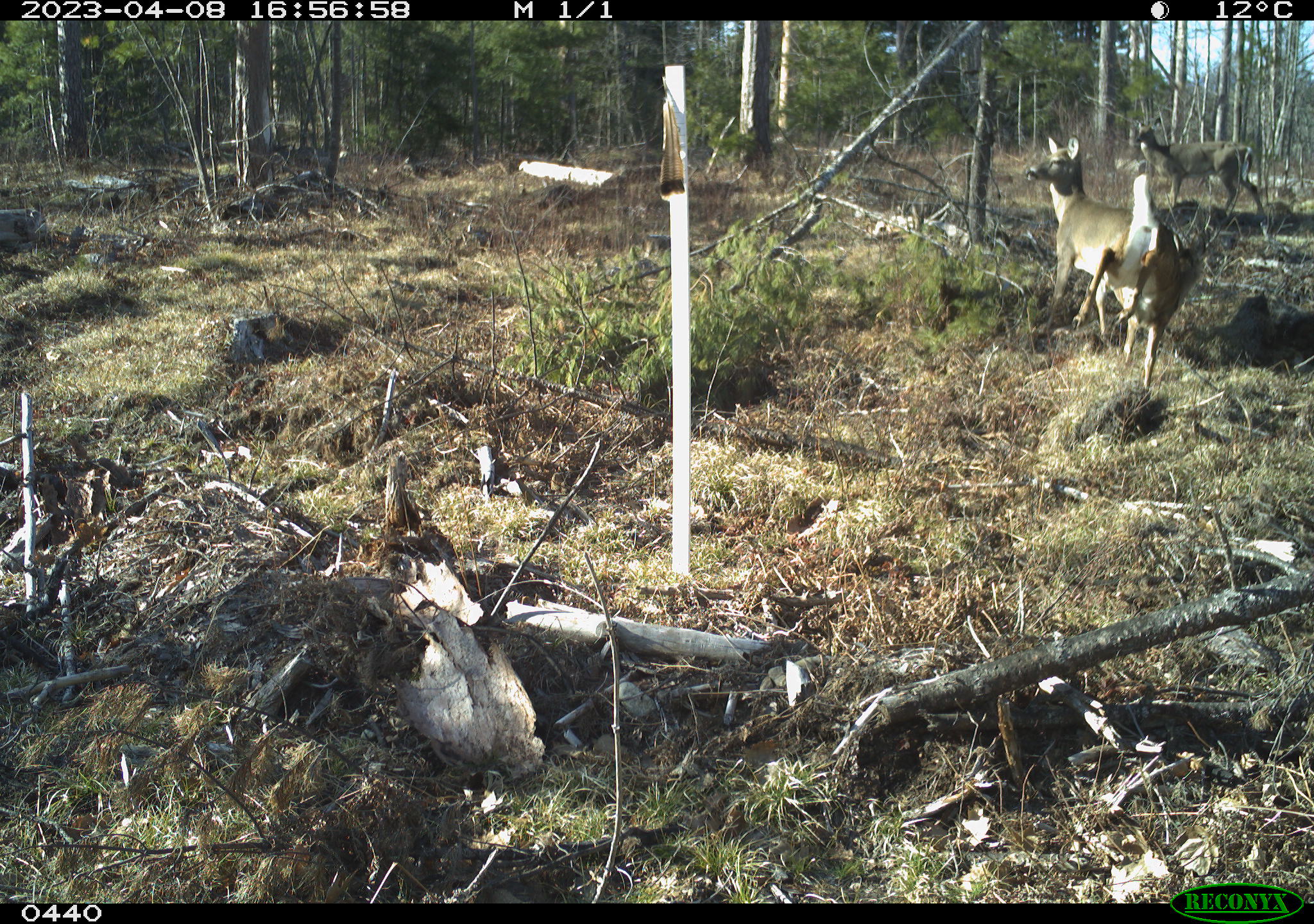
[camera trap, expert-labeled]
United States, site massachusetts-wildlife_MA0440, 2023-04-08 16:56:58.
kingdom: Animalia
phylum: Chordata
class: Mammalia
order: Artiodactyla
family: Cervidae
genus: Odocoileus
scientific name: Odocoileus virginianus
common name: white-tailed deer